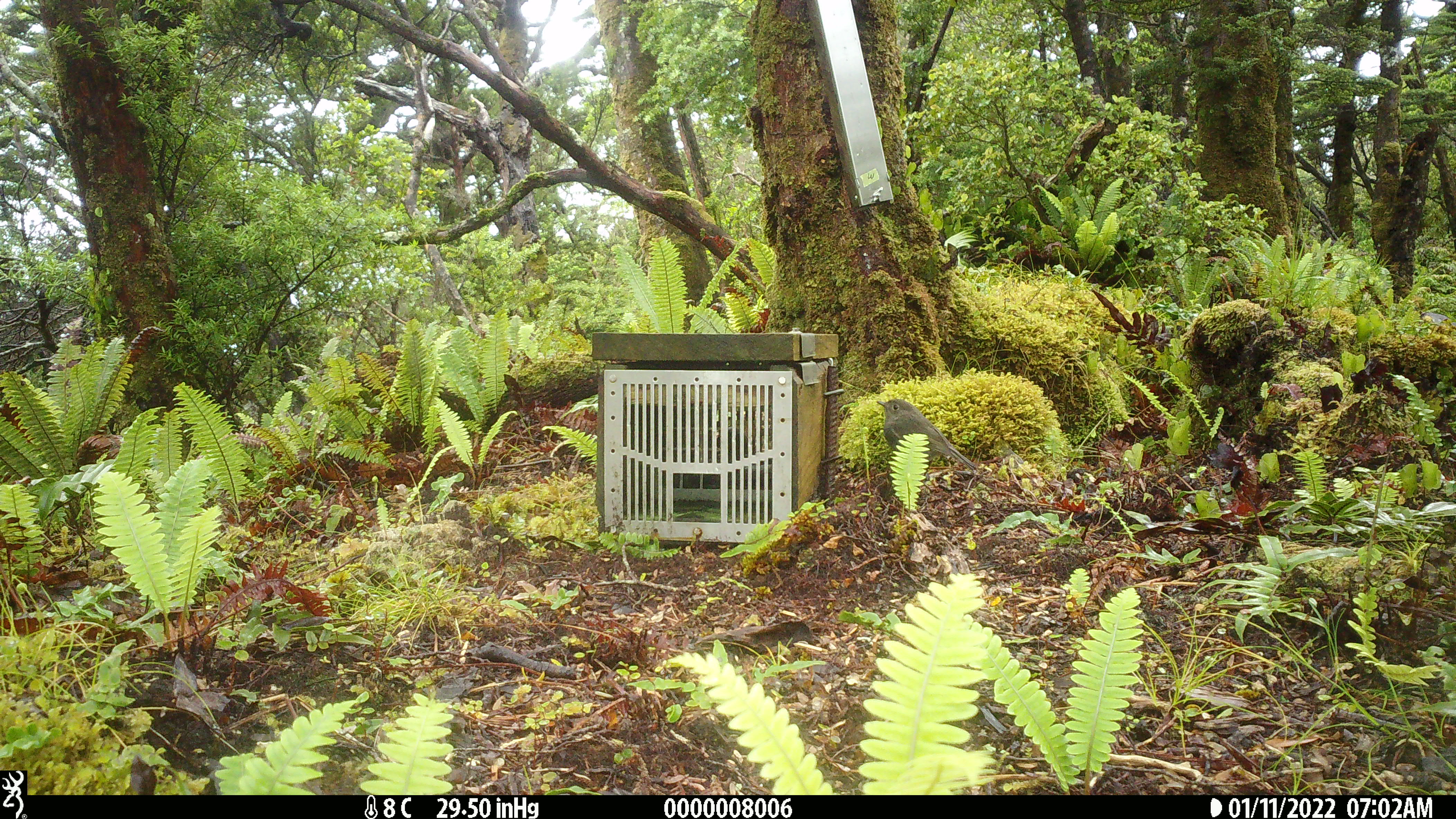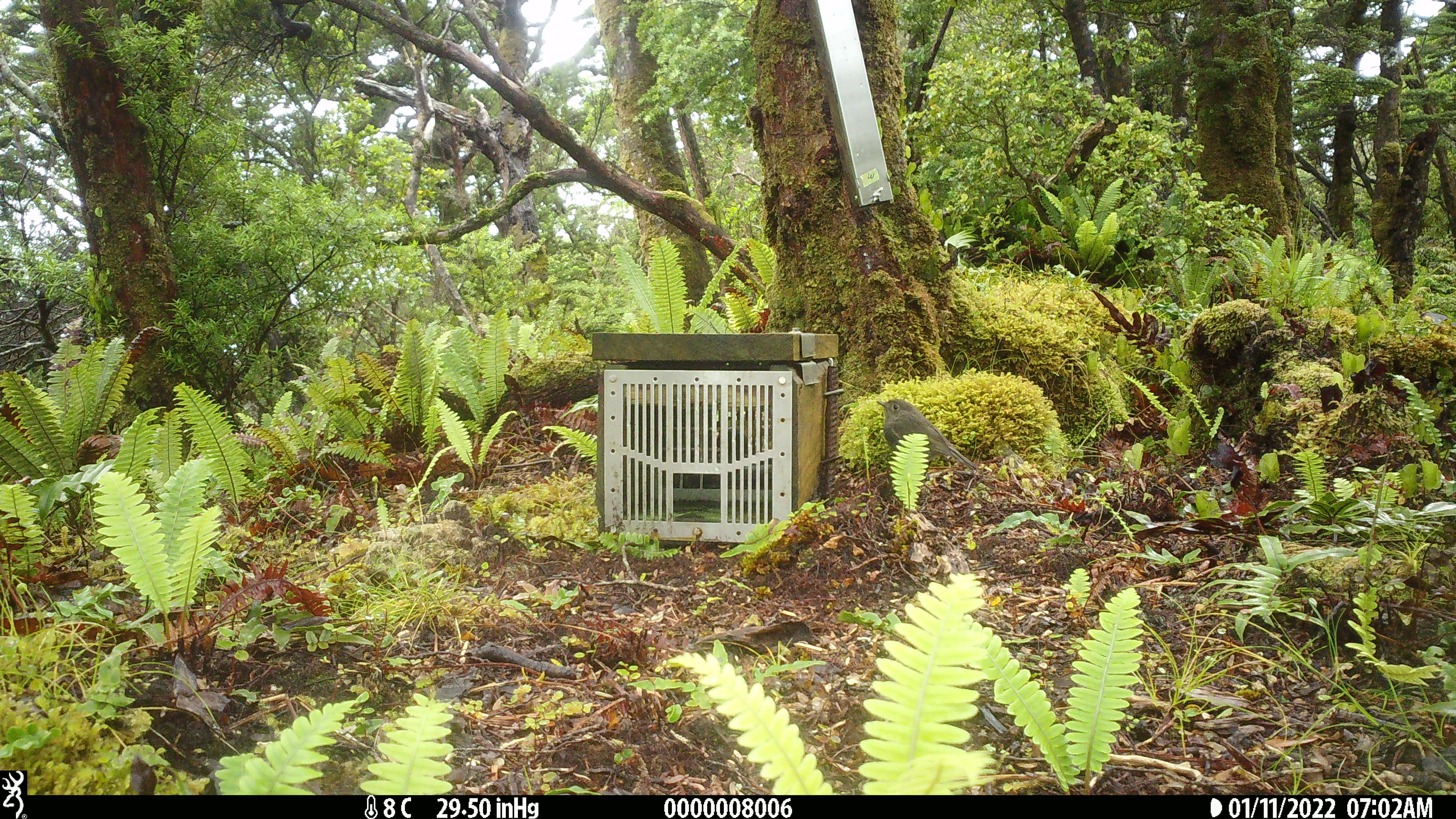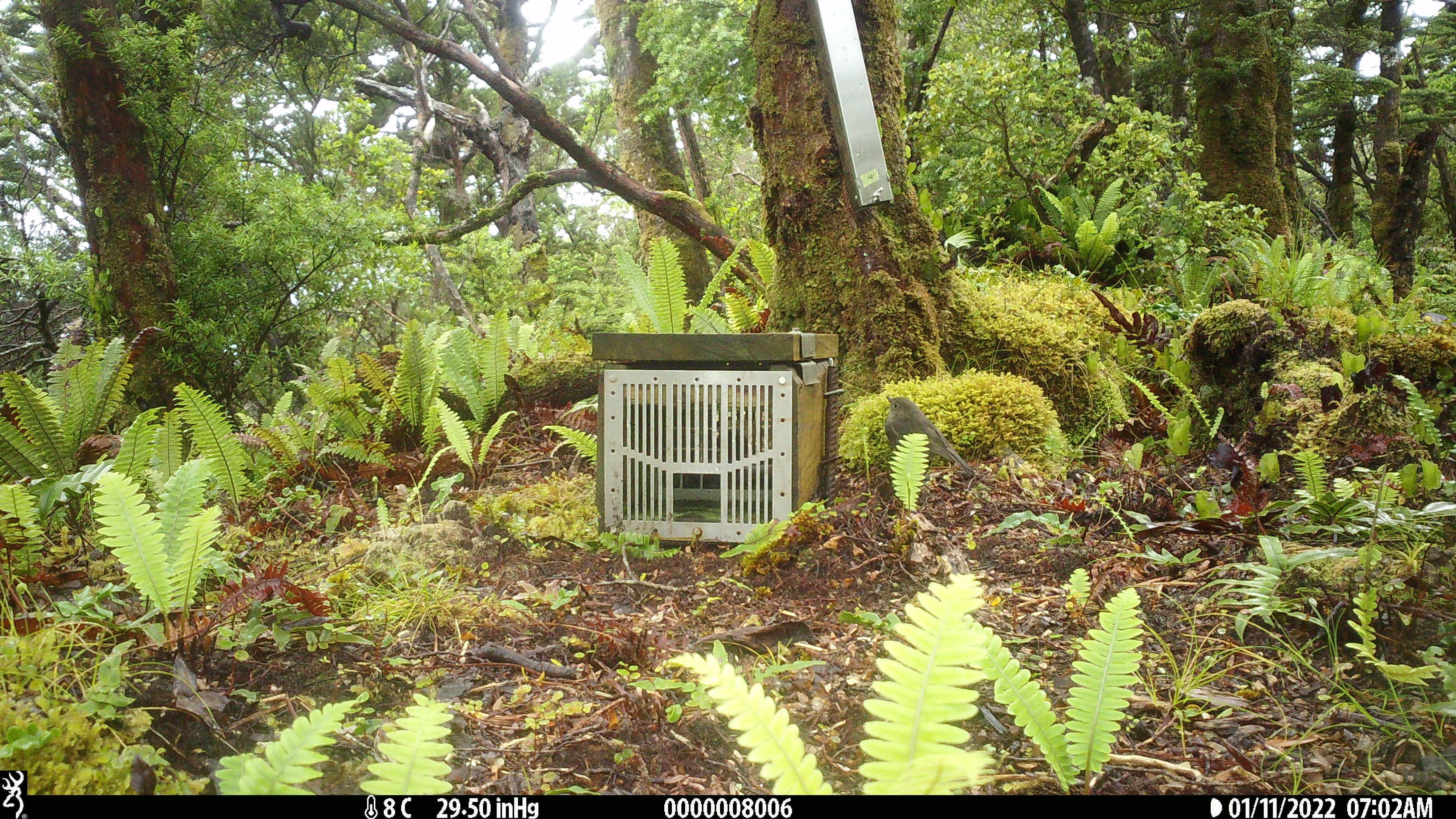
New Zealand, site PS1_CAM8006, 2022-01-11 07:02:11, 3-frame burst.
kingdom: Animalia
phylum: Chordata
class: Aves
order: Passeriformes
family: Petroicidae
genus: Petroica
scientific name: Petroica australis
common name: new zealand robin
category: robin